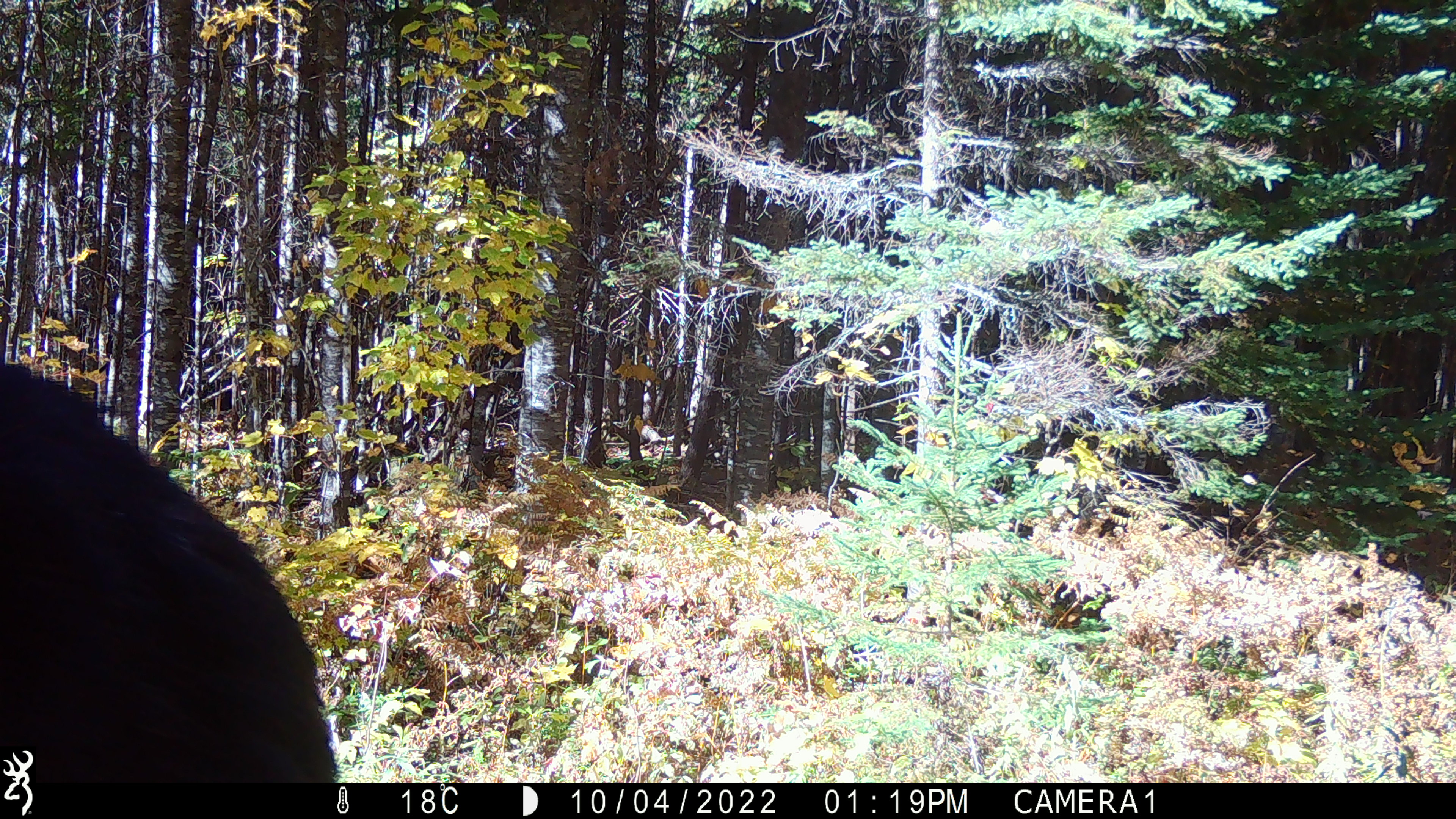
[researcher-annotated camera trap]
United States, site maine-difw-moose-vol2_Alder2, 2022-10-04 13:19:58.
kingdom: Animalia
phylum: Chordata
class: Mammalia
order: Artiodactyla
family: Cervidae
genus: Alces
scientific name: Alces alces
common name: moose